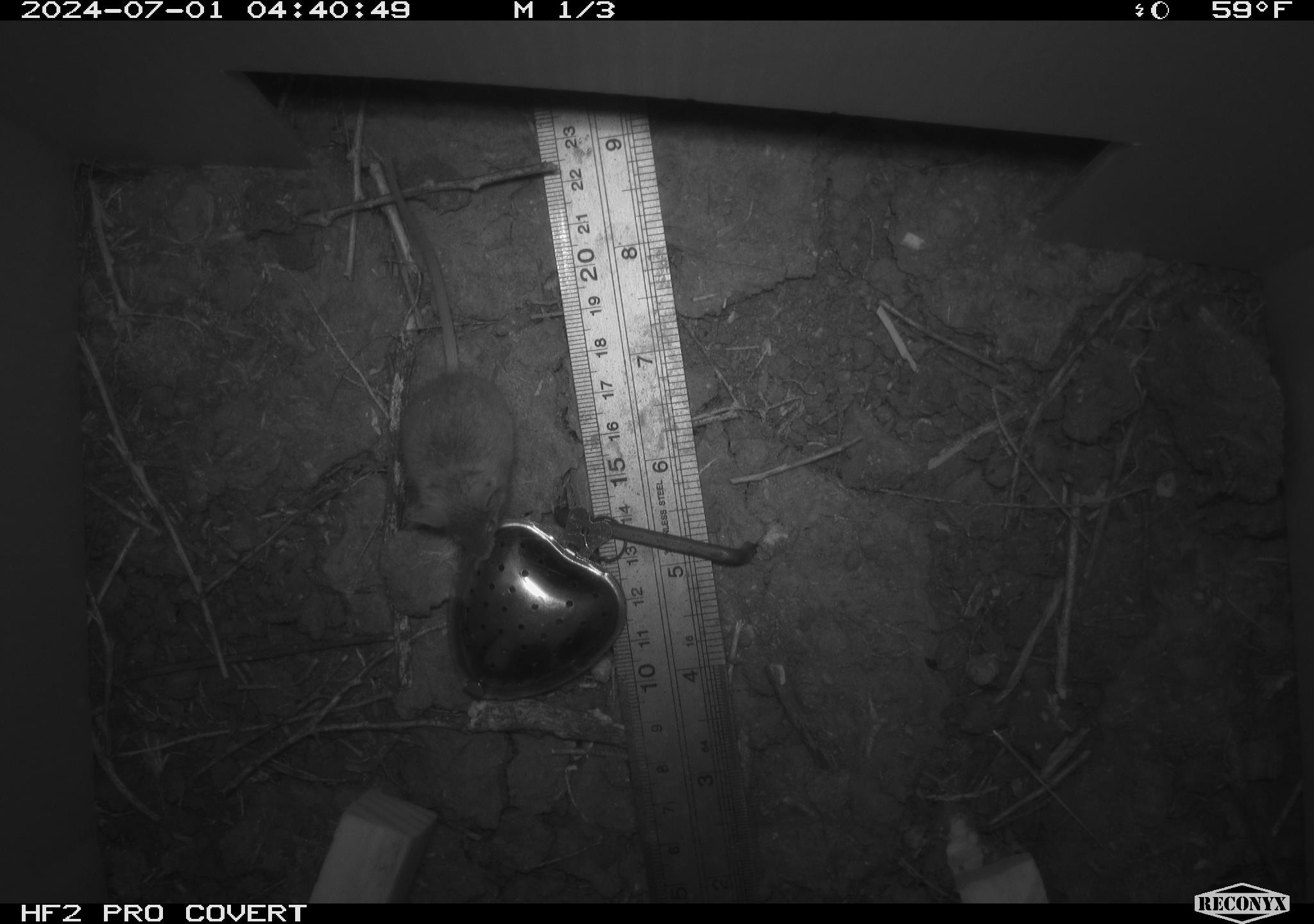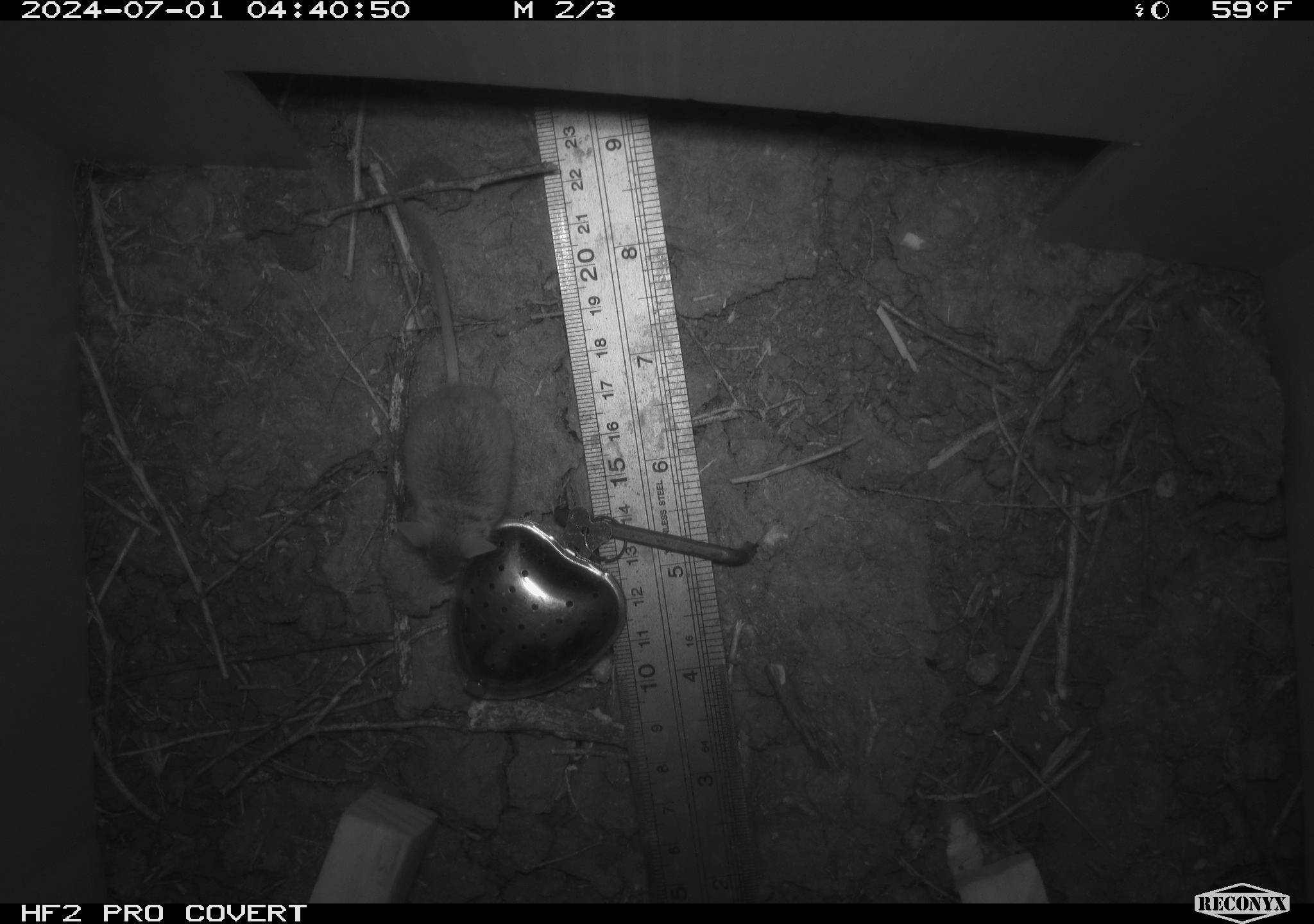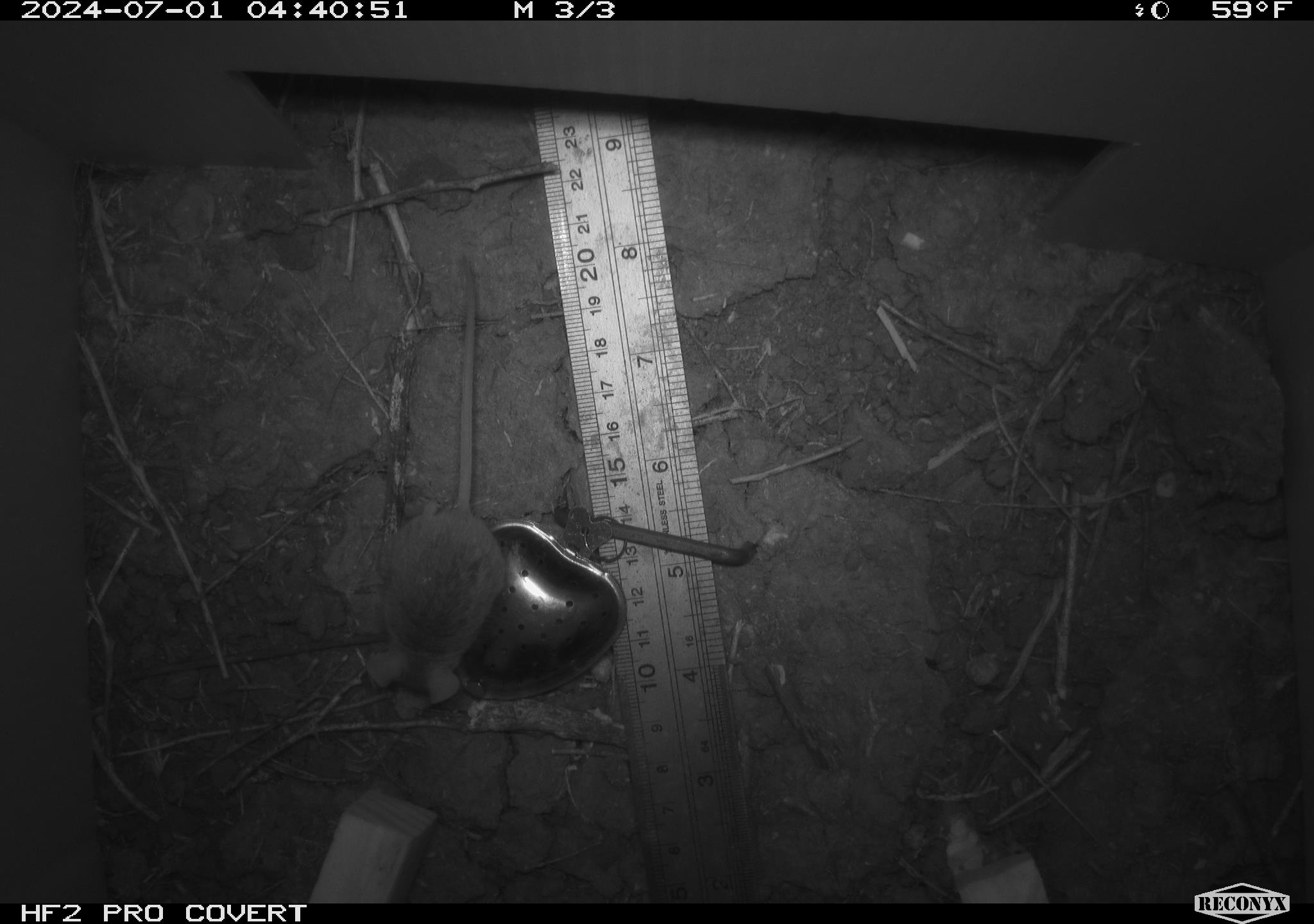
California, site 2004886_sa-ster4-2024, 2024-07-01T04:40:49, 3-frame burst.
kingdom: Animalia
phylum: Chordata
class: Mammalia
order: Rodentia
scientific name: Rodentia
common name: mouse species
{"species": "mouse species (Rodentia)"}